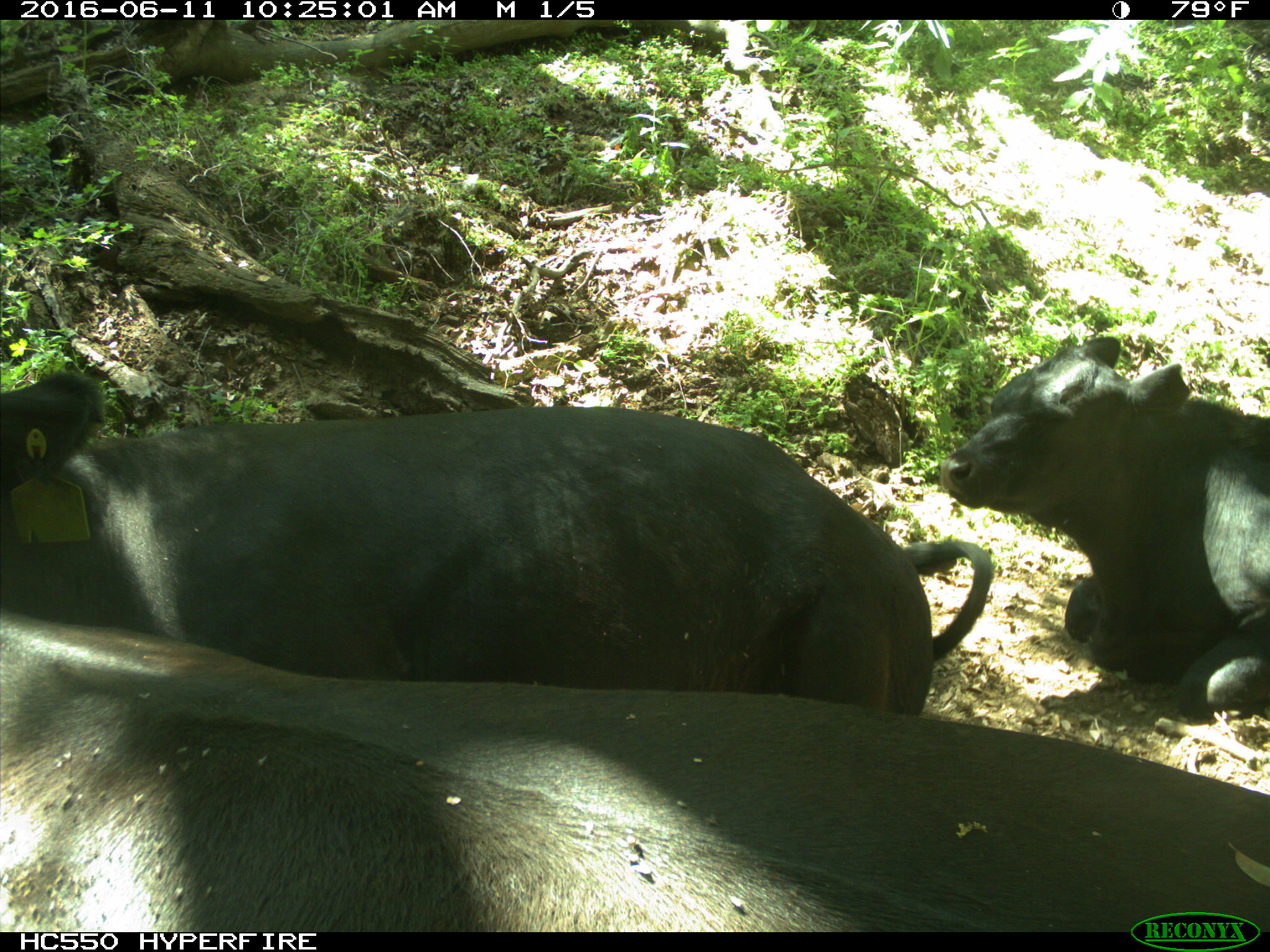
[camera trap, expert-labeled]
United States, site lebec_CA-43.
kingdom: Animalia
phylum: Chordata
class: Mammalia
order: Artiodactyla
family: Bovidae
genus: Bos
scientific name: Bos taurus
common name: domestic cow